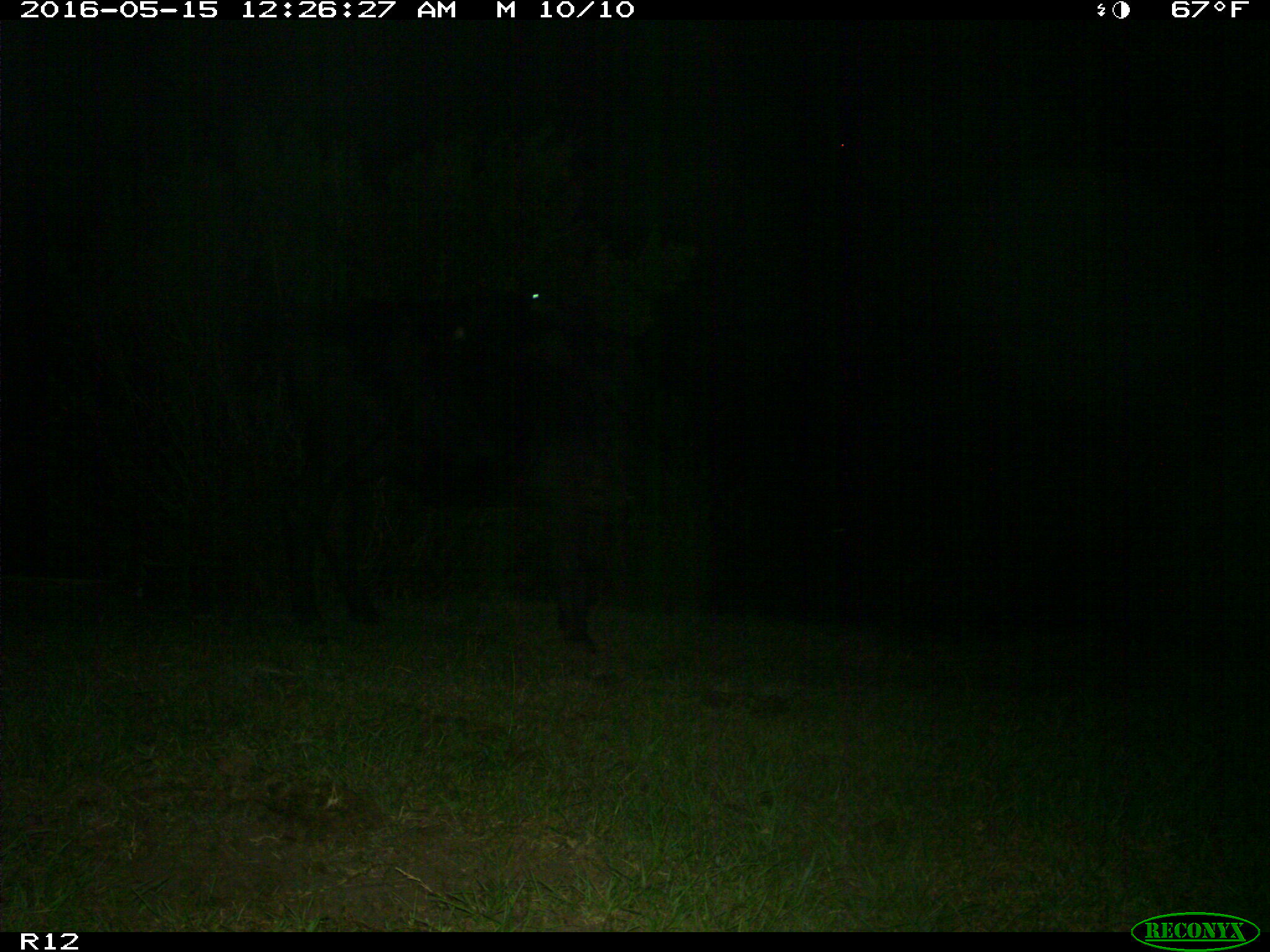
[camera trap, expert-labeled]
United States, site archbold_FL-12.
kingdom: Animalia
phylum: Chordata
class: Mammalia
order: Artiodactyla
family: Bovidae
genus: Bos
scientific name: Bos taurus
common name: domestic cow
Bos taurus (domestic cow).